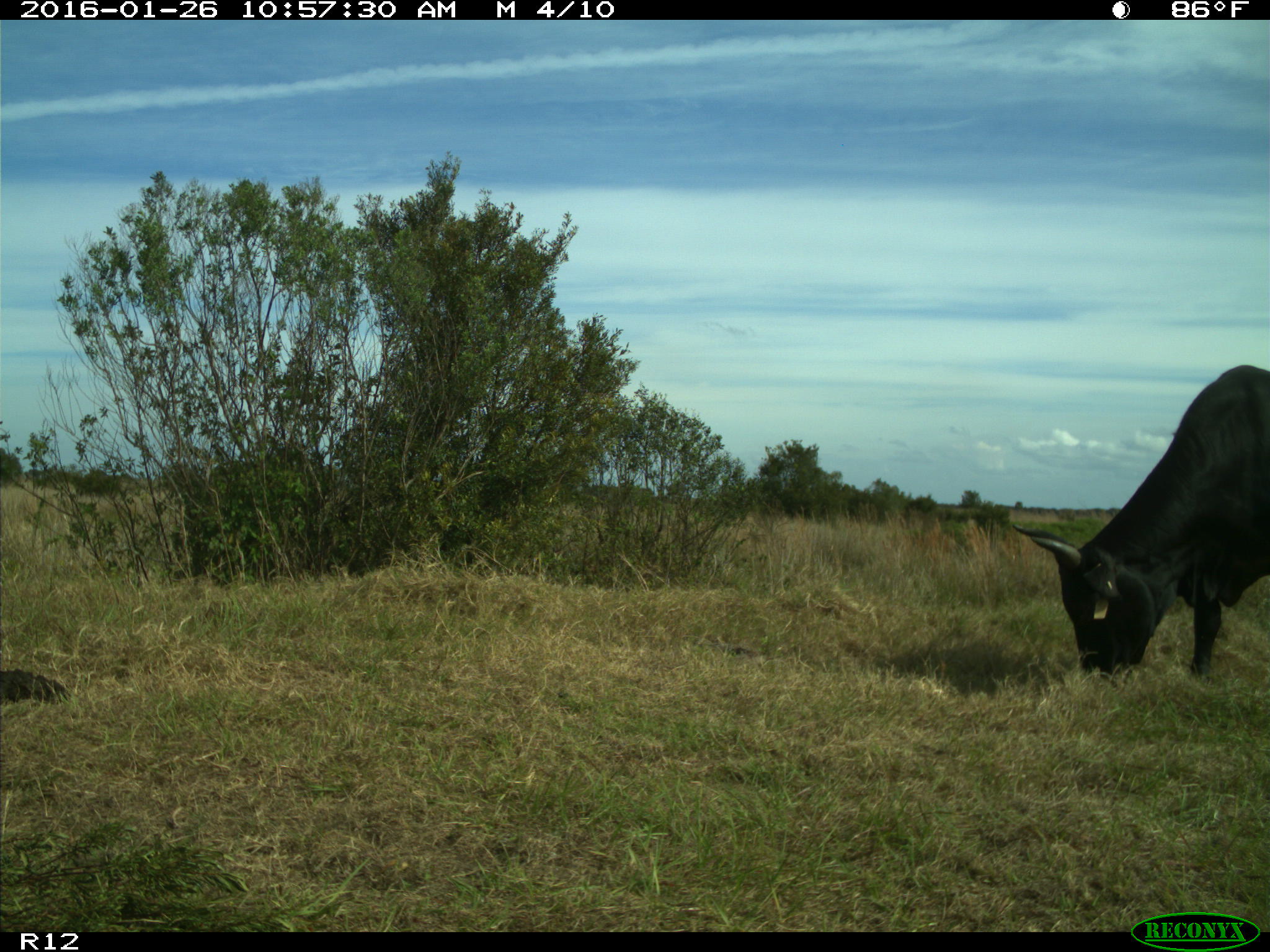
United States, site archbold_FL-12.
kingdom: Animalia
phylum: Chordata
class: Mammalia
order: Artiodactyla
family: Bovidae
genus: Bos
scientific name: Bos taurus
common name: domestic cow